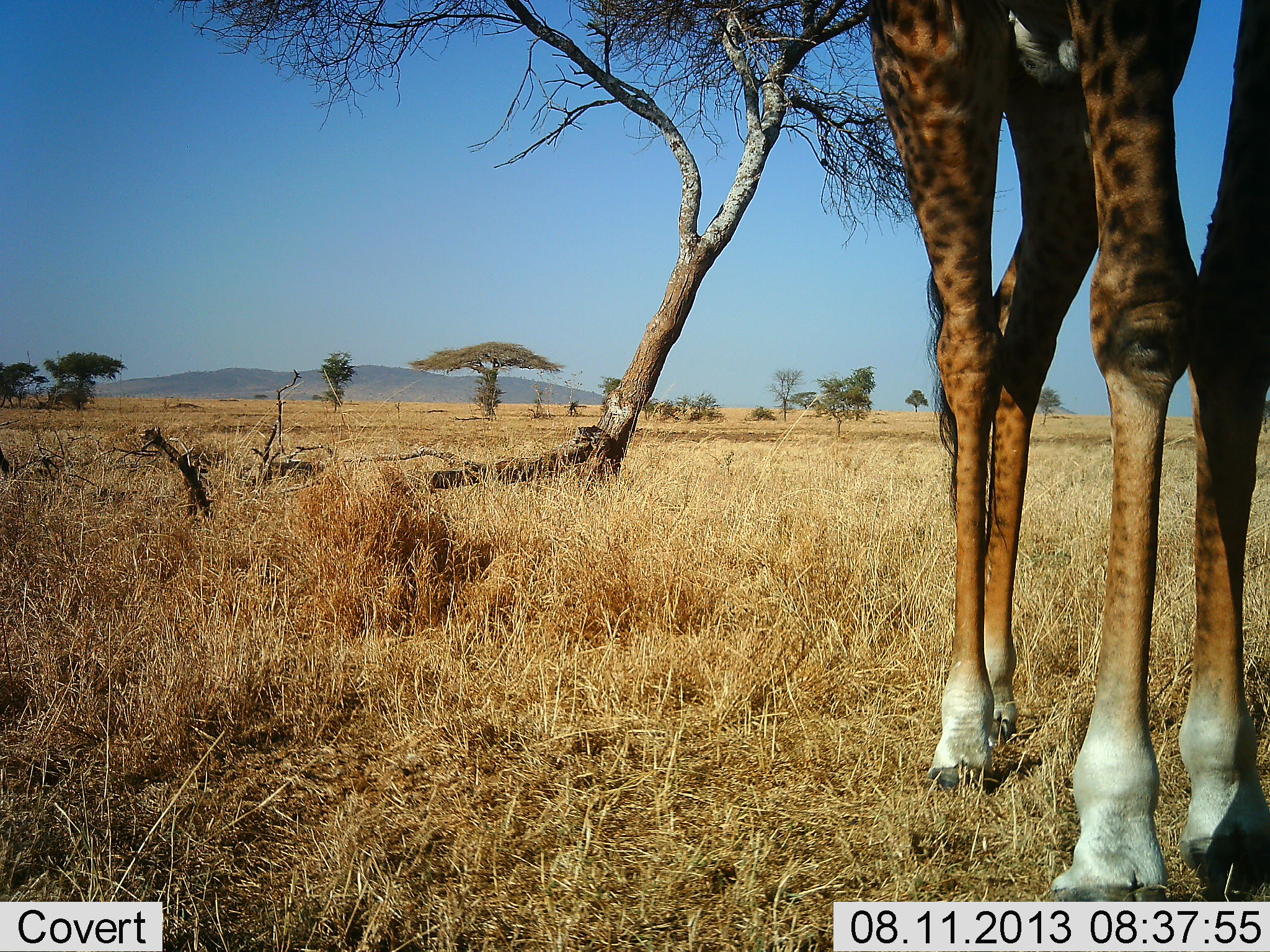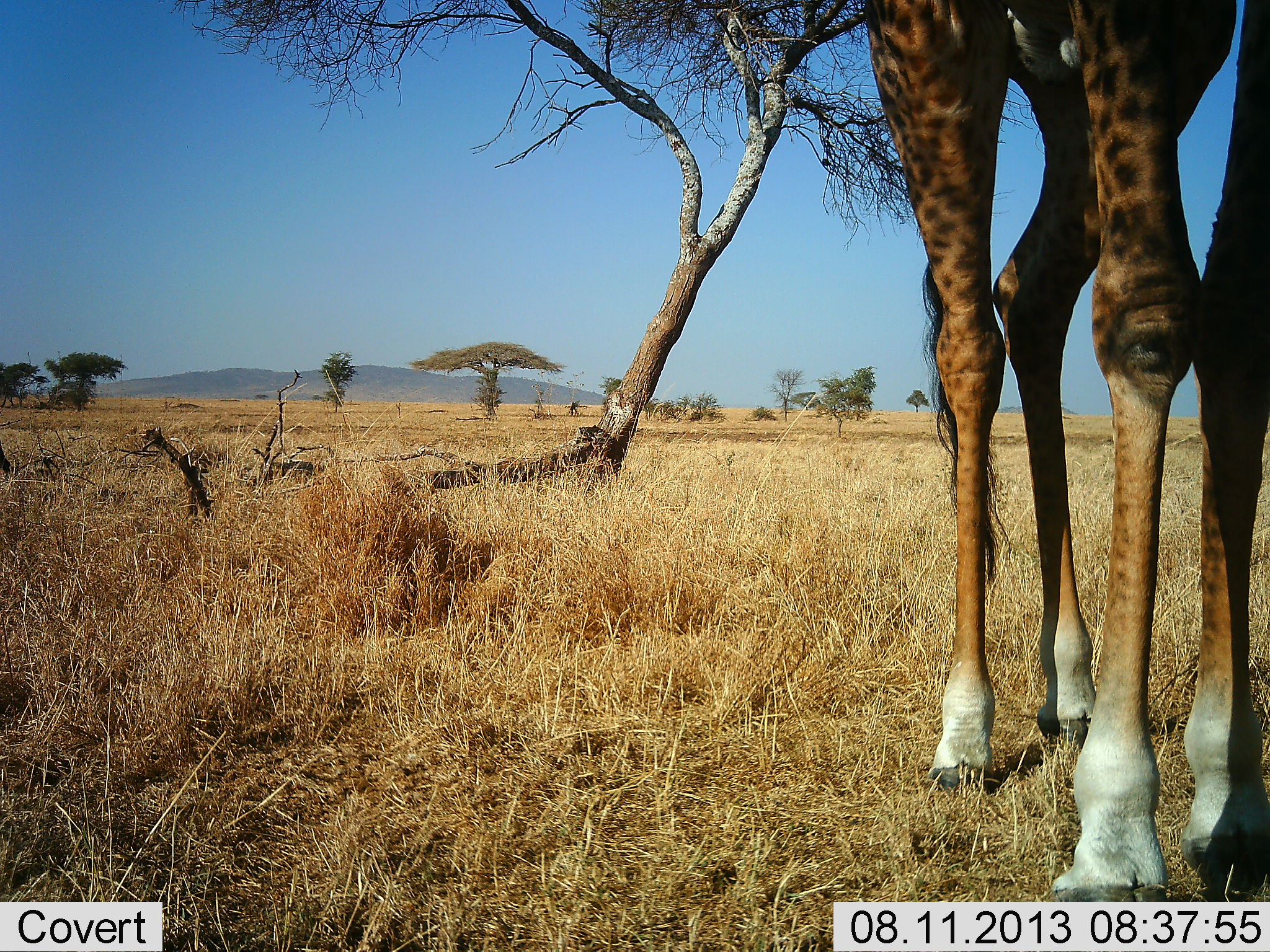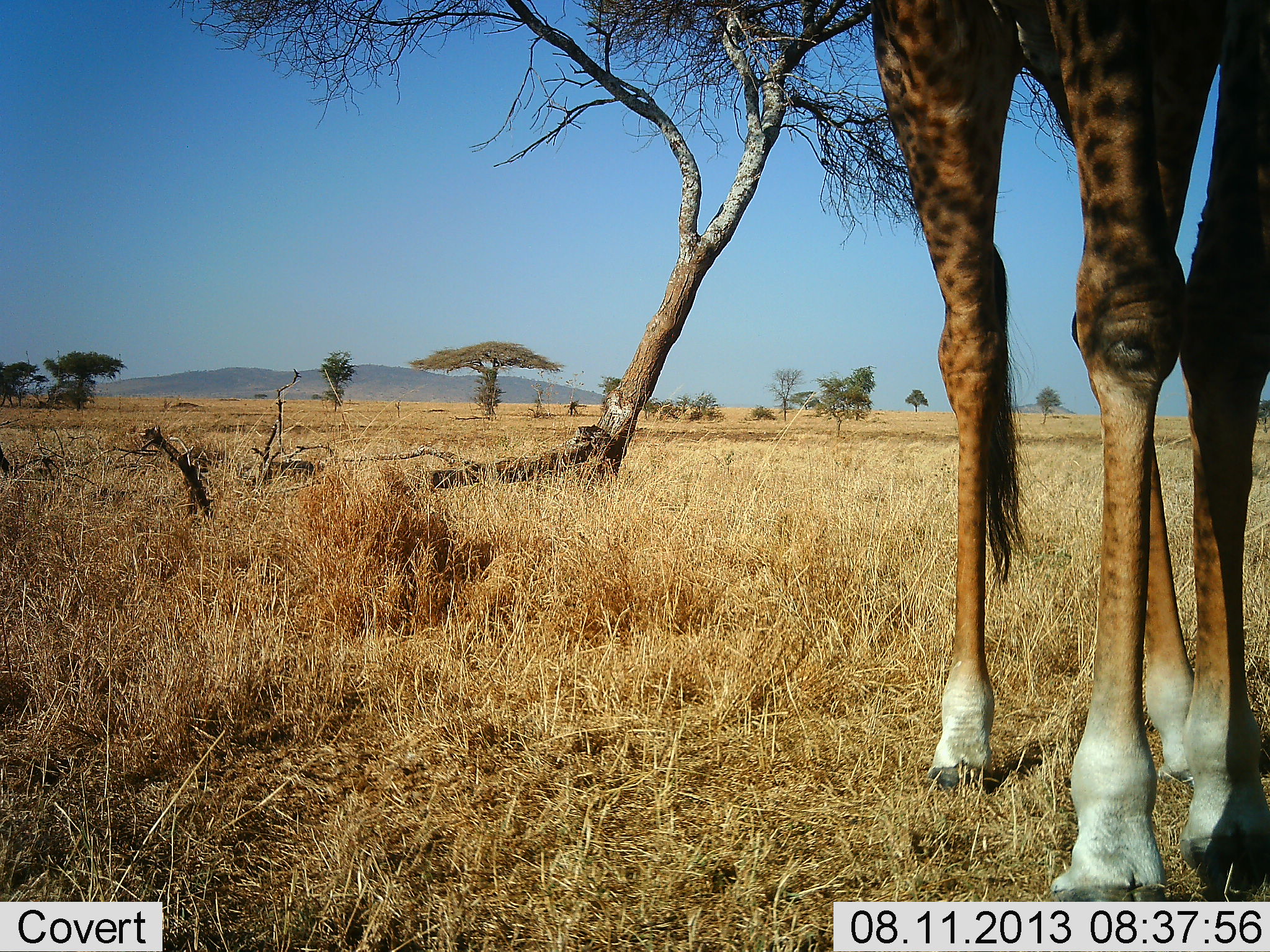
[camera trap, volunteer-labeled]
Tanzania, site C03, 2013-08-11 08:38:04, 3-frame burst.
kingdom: Animalia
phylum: Chordata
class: Mammalia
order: Artiodactyla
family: Giraffidae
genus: Giraffa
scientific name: Giraffa camelopardalis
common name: giraffe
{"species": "giraffe (Giraffa camelopardalis)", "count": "1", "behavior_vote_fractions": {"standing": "89%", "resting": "0%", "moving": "8%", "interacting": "0%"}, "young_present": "0%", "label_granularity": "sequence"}